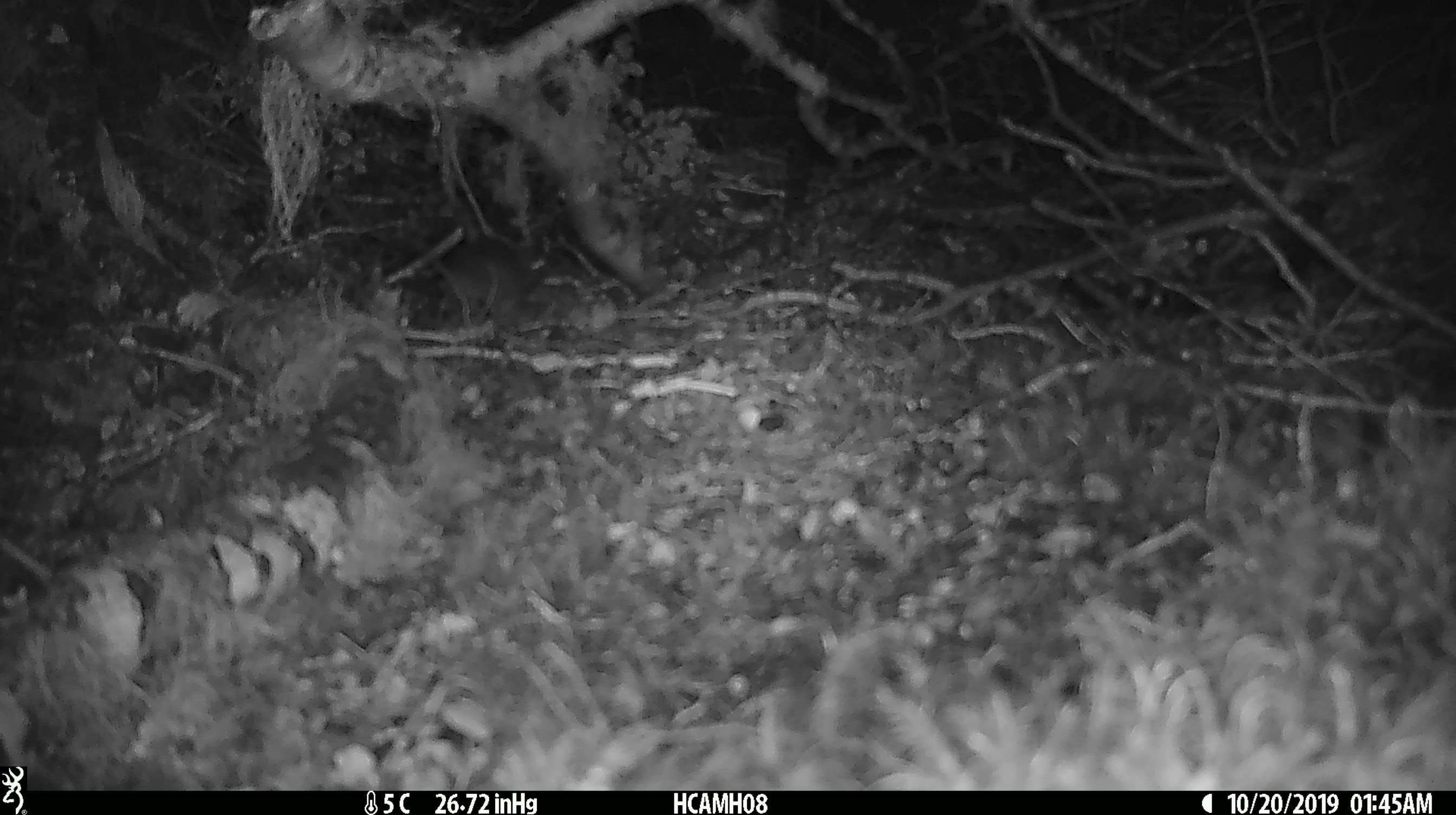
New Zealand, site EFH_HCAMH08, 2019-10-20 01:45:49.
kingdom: Animalia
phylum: Chordata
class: Mammalia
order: Rodentia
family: Muridae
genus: Mus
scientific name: Mus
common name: mouse